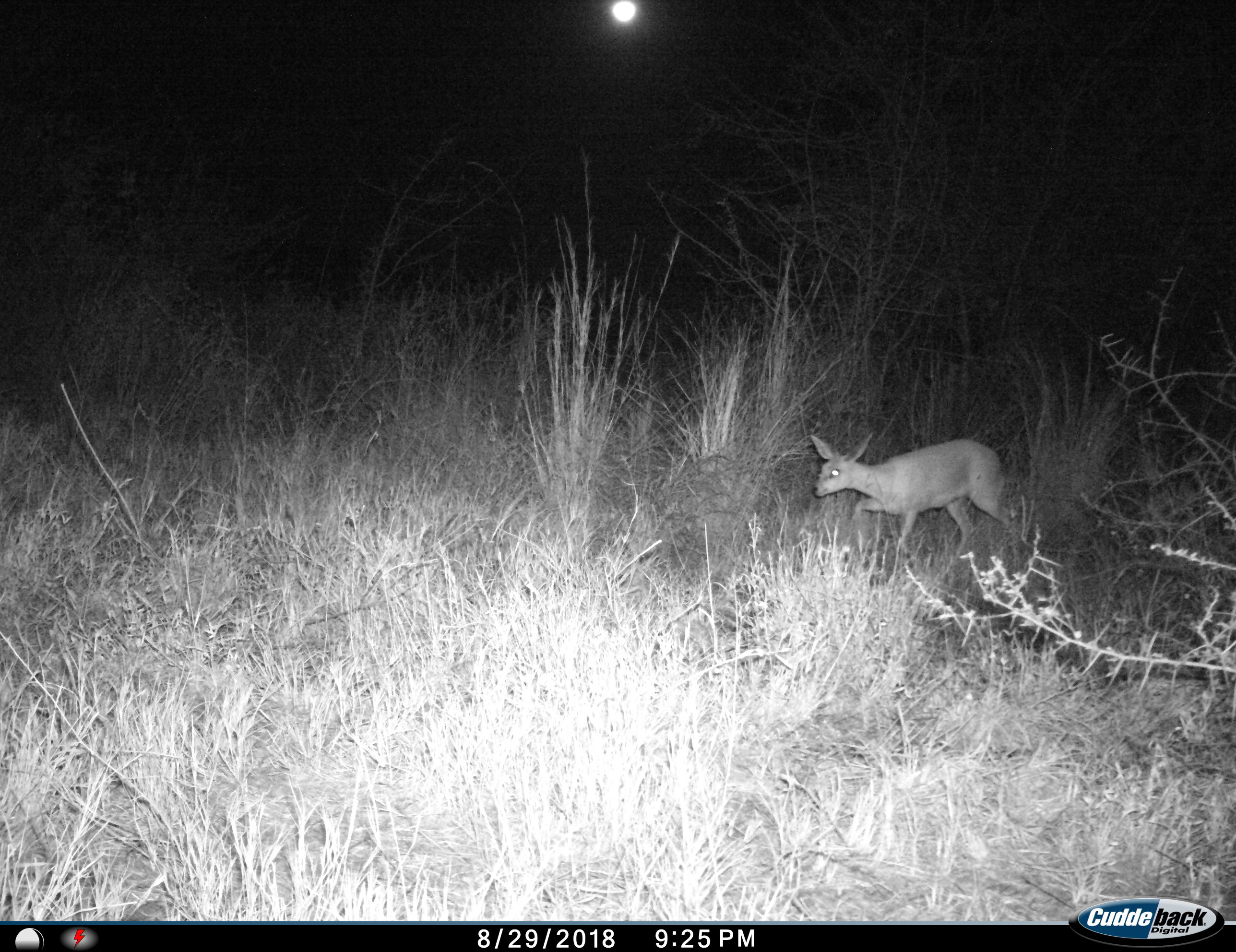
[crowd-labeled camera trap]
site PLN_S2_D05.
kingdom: Animalia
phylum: Chordata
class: Mammalia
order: Artiodactyla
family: Bovidae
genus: Raphicerus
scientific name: Raphicerus campestris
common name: steenbok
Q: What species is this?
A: Steenbok (Raphicerus campestris).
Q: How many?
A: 1.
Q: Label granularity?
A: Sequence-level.